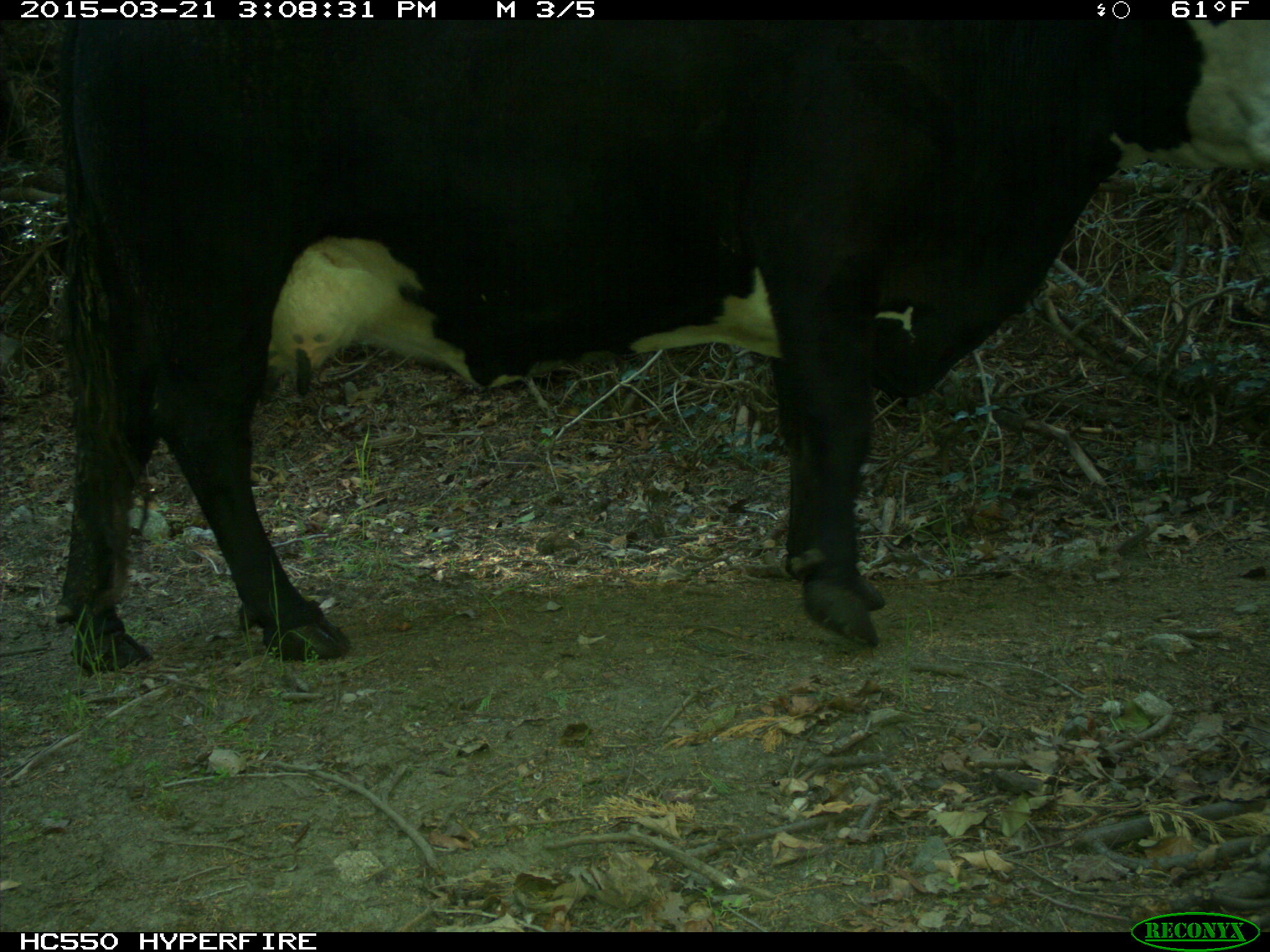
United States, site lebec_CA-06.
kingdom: Animalia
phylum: Chordata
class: Mammalia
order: Artiodactyla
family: Bovidae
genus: Bos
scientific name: Bos taurus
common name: domestic cow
Bos taurus (domestic cow).